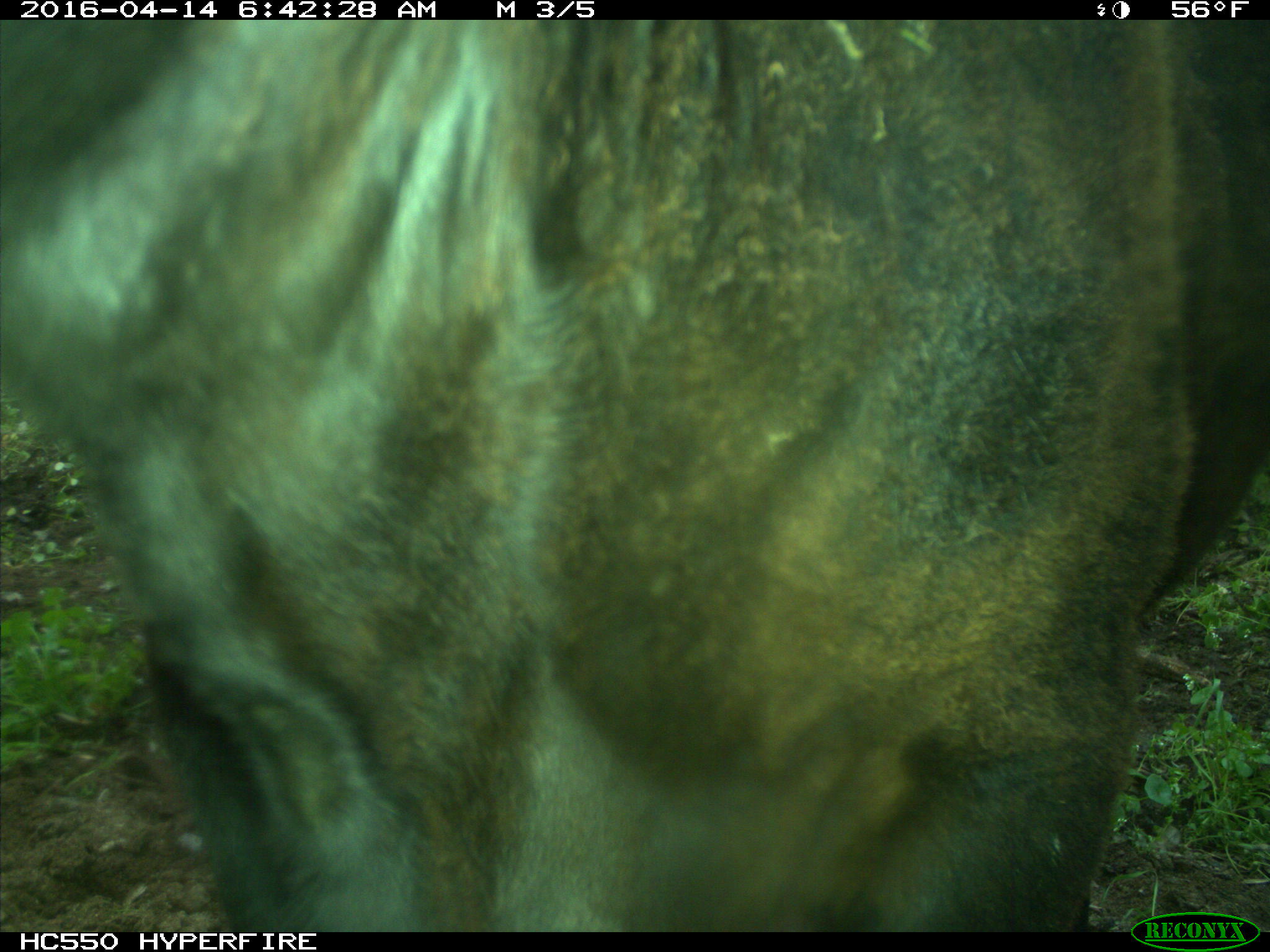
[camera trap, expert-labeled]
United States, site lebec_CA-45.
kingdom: Animalia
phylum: Chordata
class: Mammalia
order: Artiodactyla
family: Bovidae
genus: Bos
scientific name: Bos taurus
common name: domestic cow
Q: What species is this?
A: Bos taurus (domestic cow).